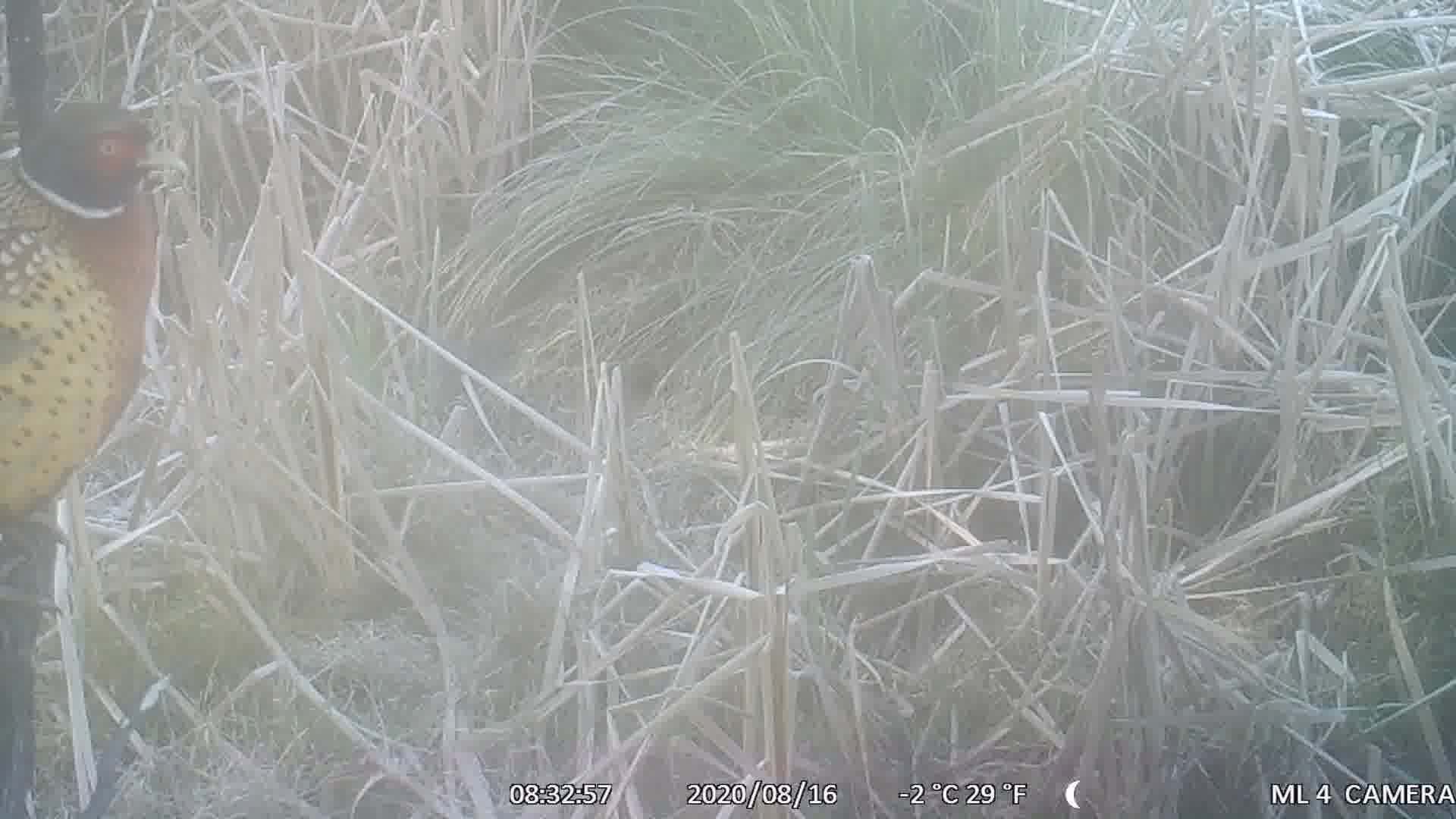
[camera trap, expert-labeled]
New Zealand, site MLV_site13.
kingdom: Animalia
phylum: Chordata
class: Aves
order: Galliformes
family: Phasianidae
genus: Phasianus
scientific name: Phasianus colchicus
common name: common pheasant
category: pheasant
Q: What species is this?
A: Pheasant (common pheasant) (Phasianus colchicus).